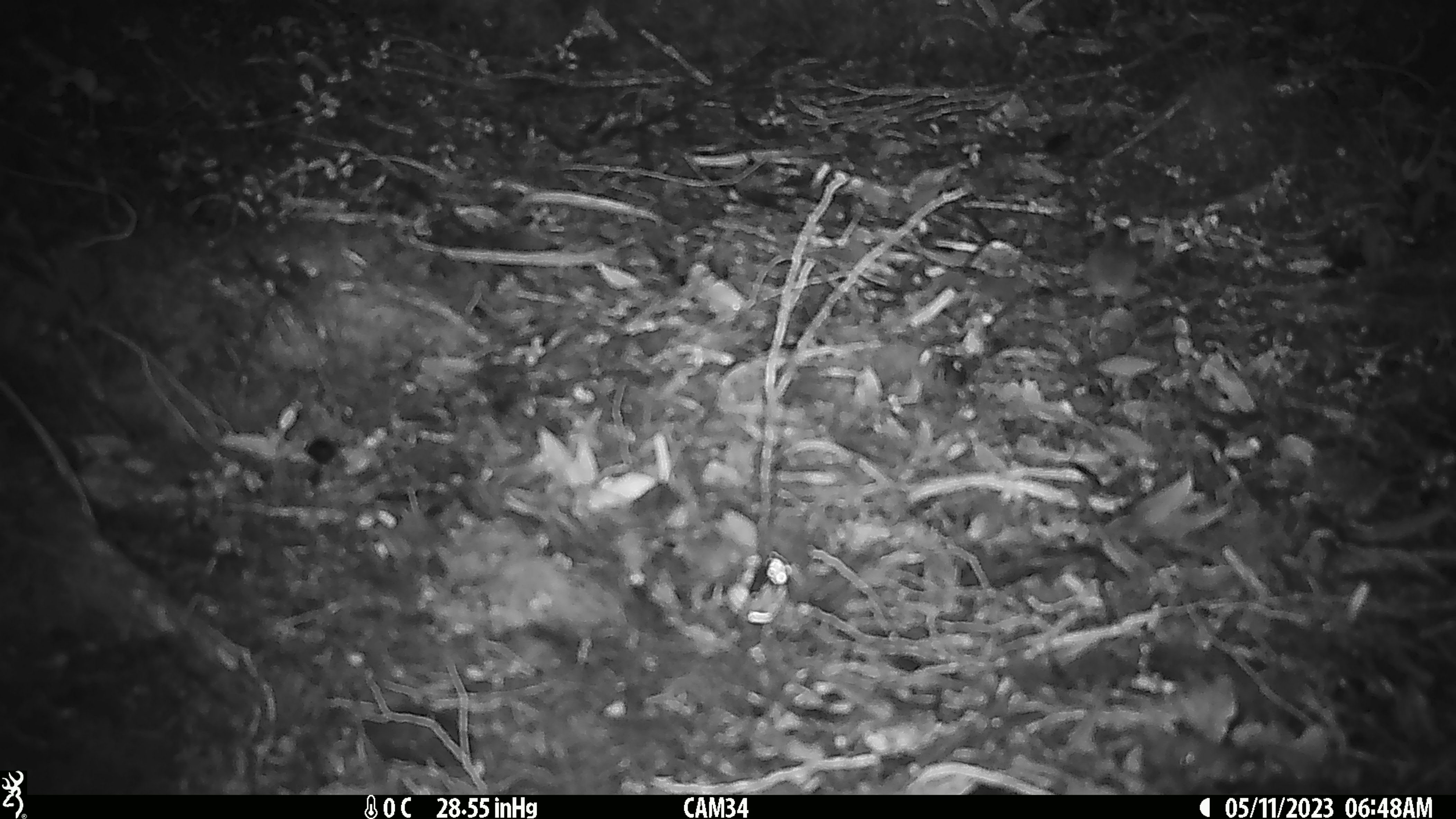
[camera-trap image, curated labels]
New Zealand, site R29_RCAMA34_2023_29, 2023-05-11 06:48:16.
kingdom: Animalia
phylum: Chordata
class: Mammalia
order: Rodentia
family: Muridae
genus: Mus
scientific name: Mus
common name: mouse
Mouse (Mus).